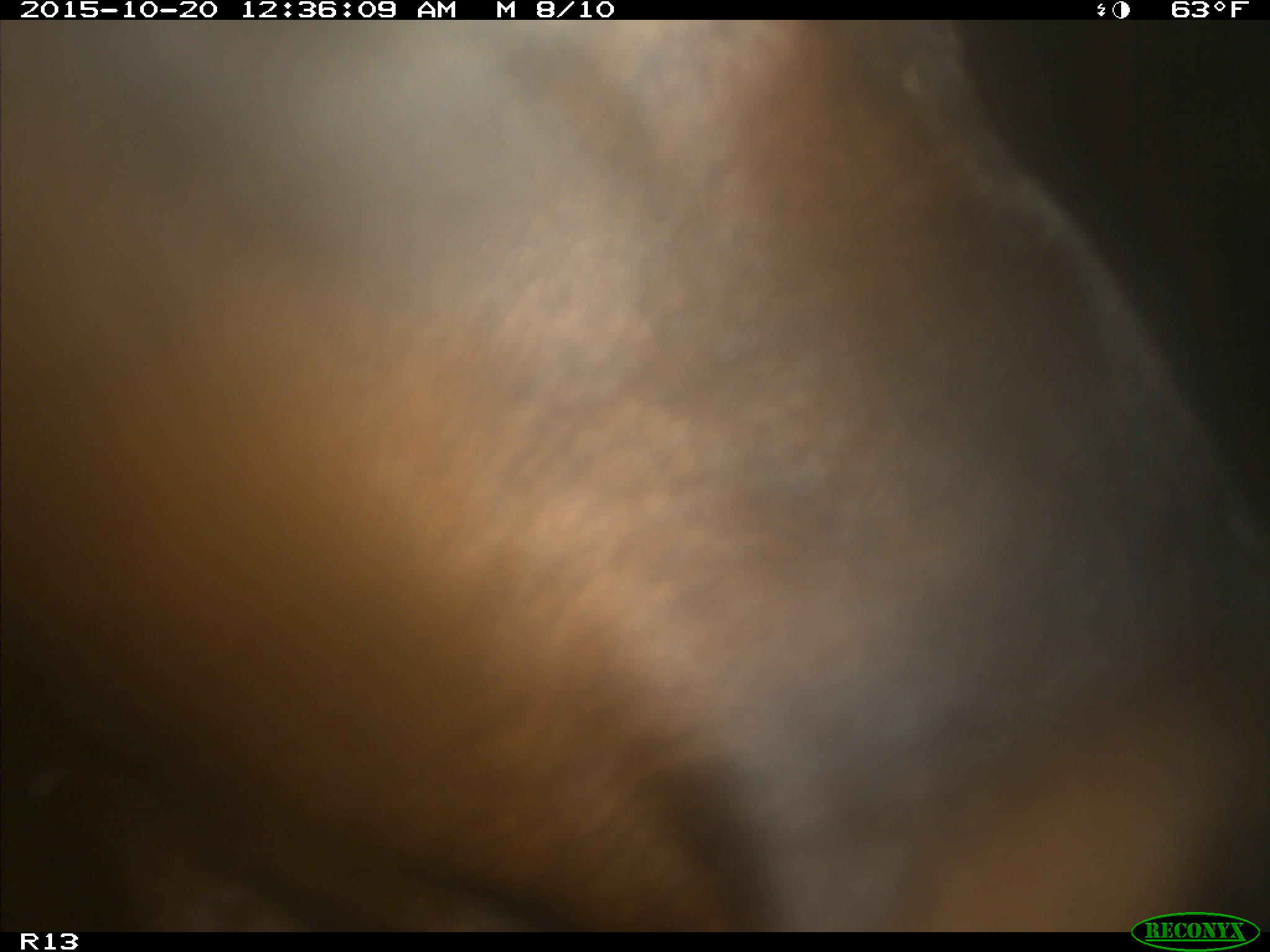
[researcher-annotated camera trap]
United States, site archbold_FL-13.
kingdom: Animalia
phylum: Chordata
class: Mammalia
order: Artiodactyla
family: Bovidae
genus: Bos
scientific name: Bos taurus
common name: domestic cow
Bos taurus (domestic cow).